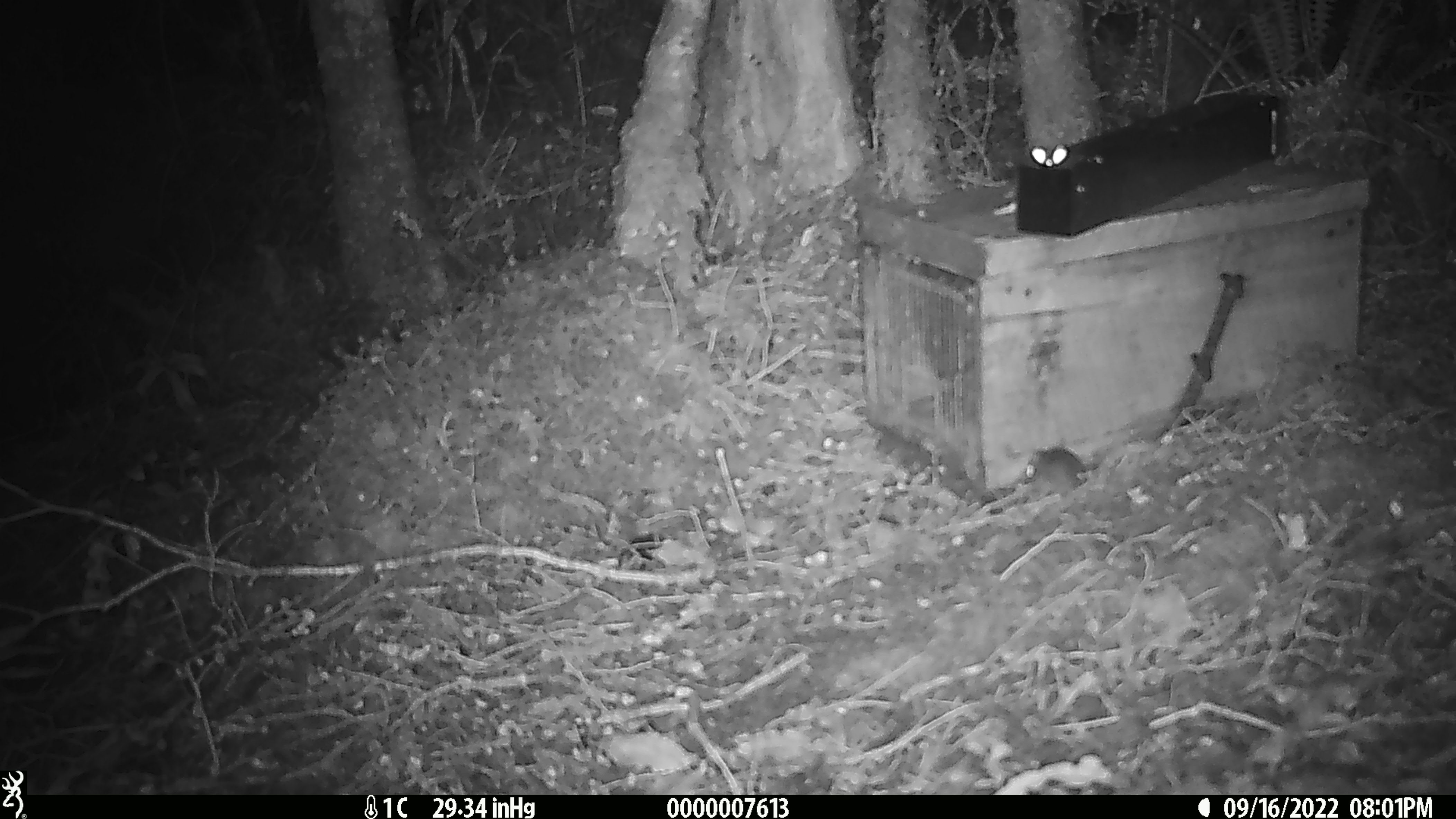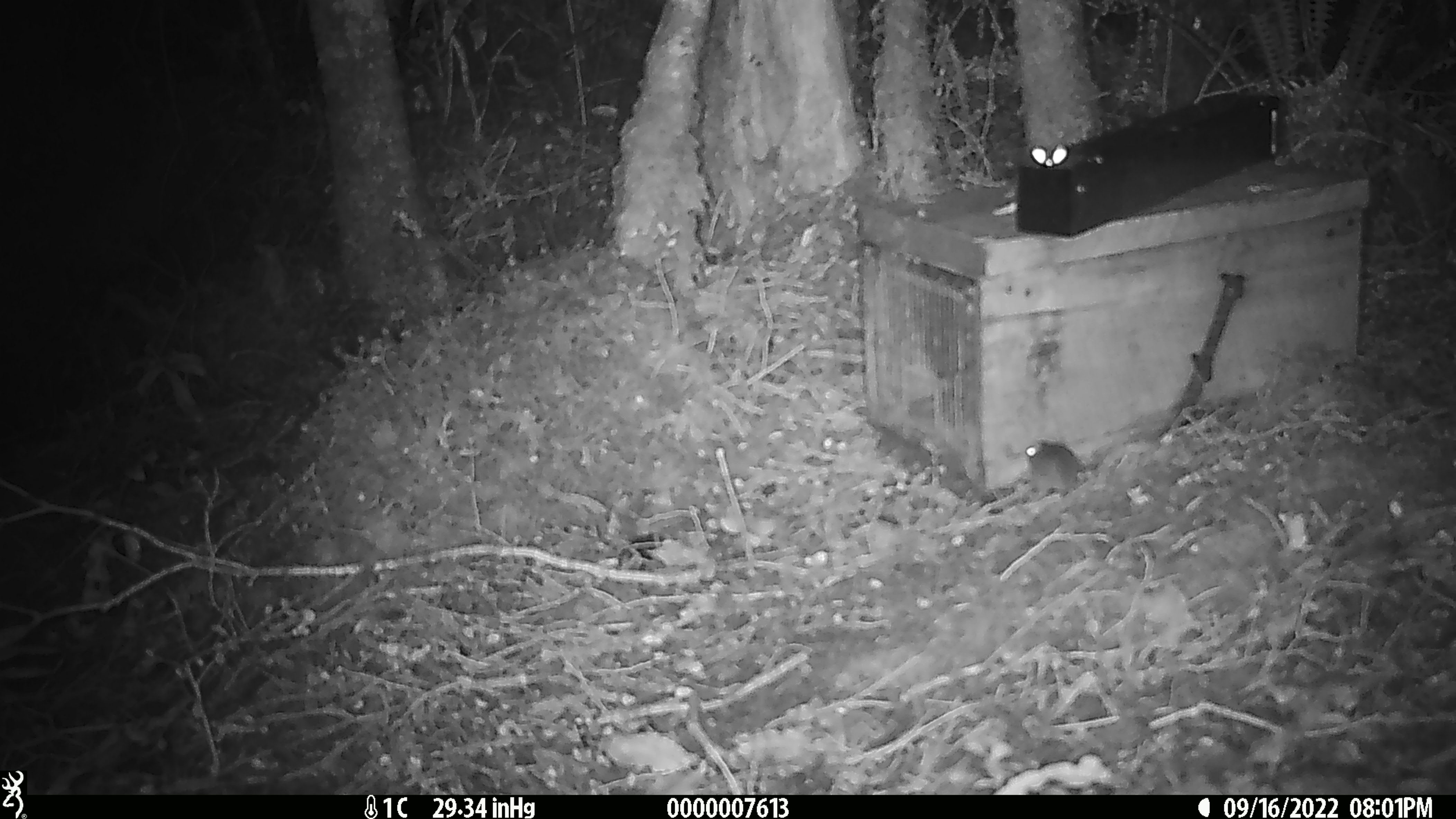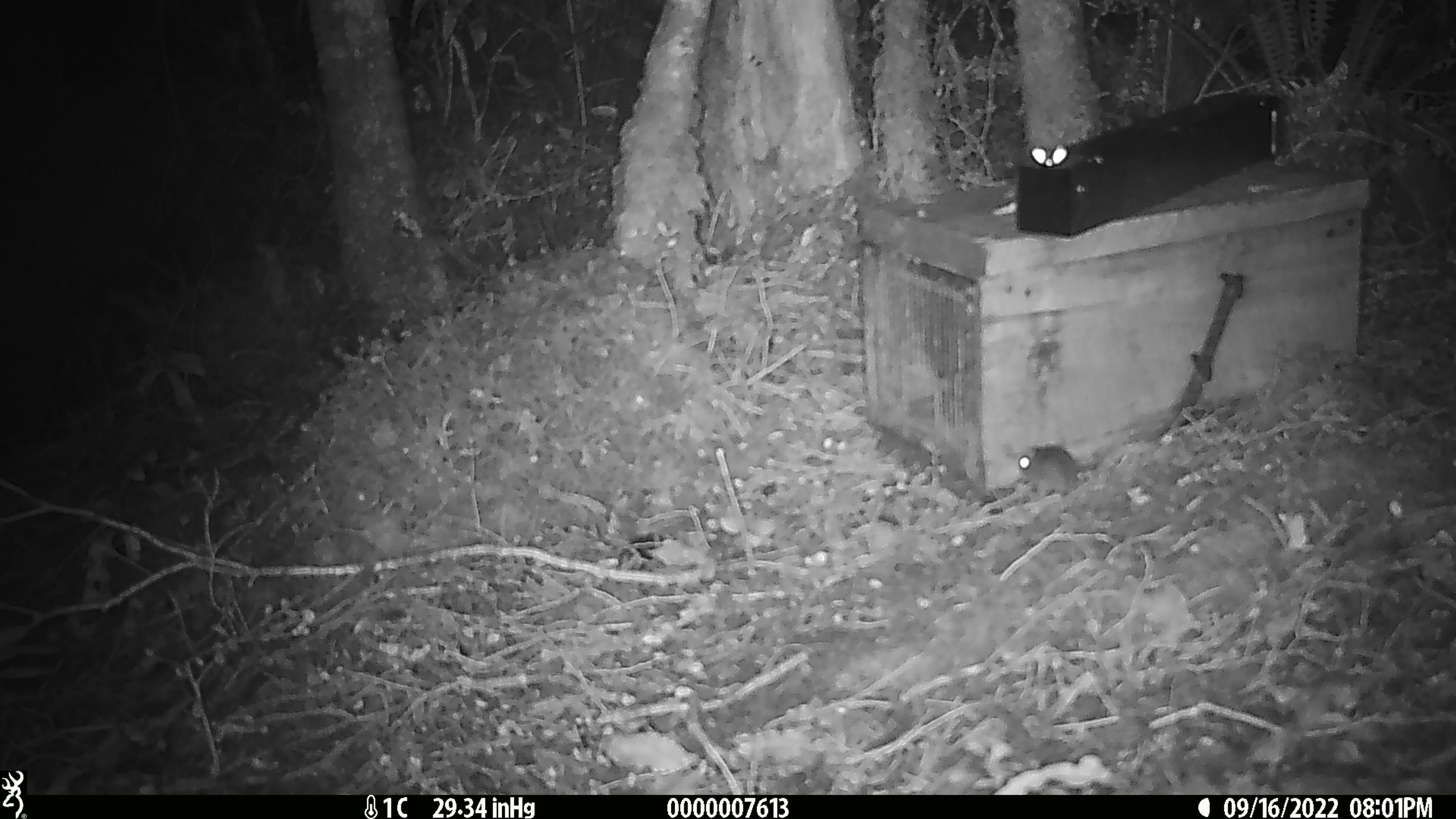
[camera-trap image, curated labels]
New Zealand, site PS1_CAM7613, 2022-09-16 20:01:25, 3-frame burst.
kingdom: Animalia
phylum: Chordata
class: Mammalia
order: Rodentia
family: Muridae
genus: Mus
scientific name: Mus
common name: mouse